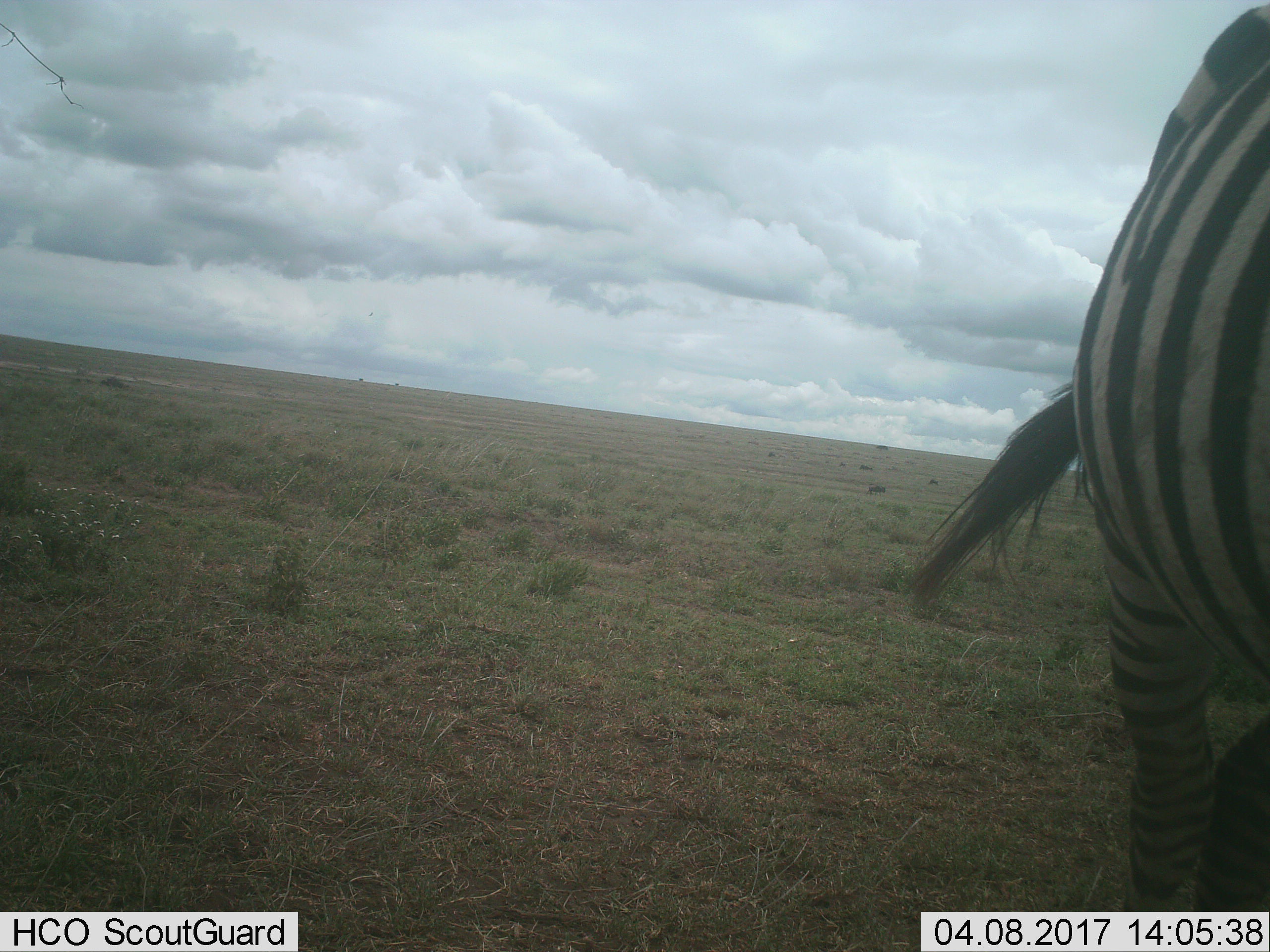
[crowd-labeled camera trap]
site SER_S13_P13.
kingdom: Animalia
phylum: Chordata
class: Mammalia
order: Perissodactyla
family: Equidae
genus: Equus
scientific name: Equus quagga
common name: plains zebra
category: zebraplains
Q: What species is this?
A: Zebraplains (plains zebra) (Equus quagga).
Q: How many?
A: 1.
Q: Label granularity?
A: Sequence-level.